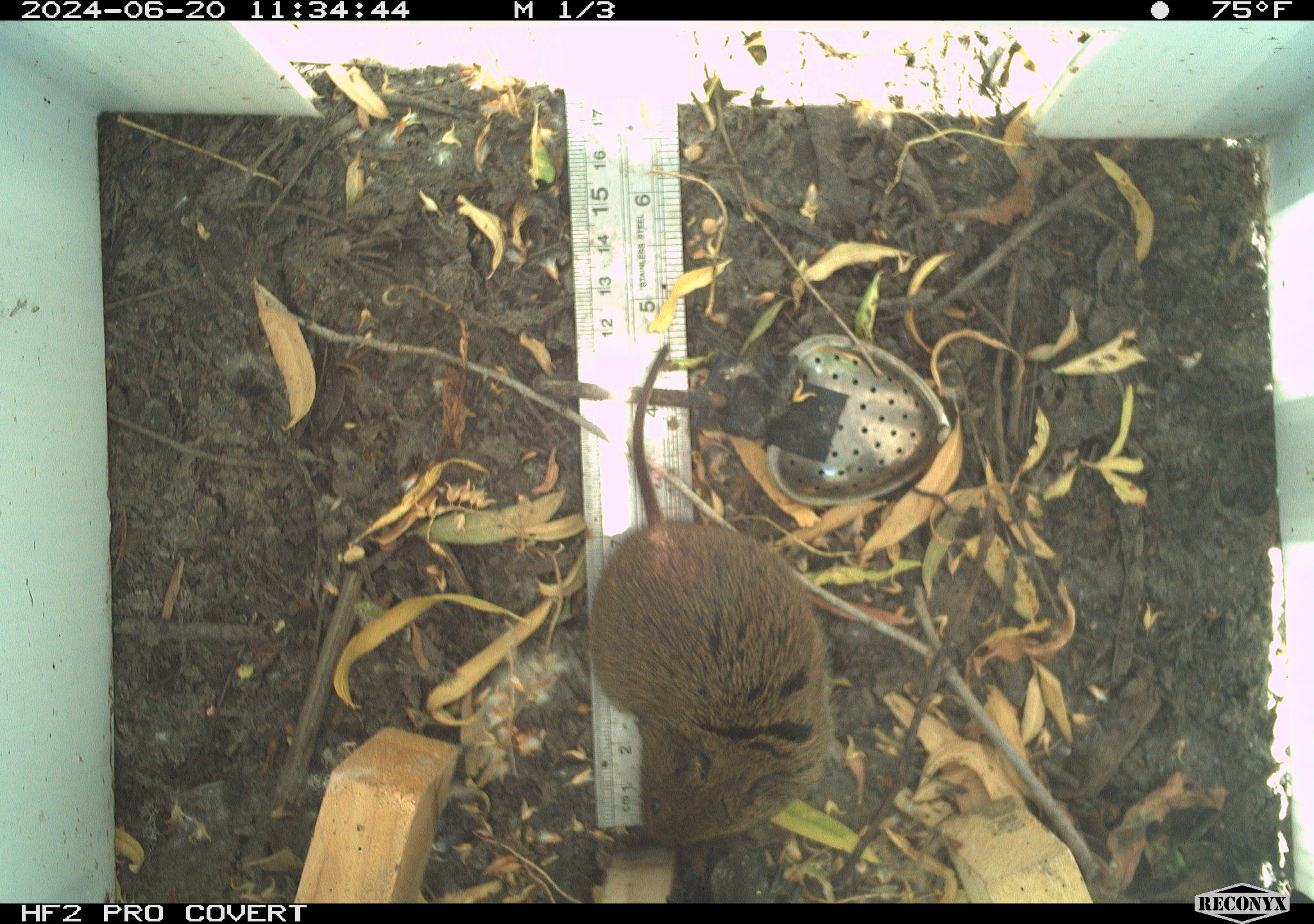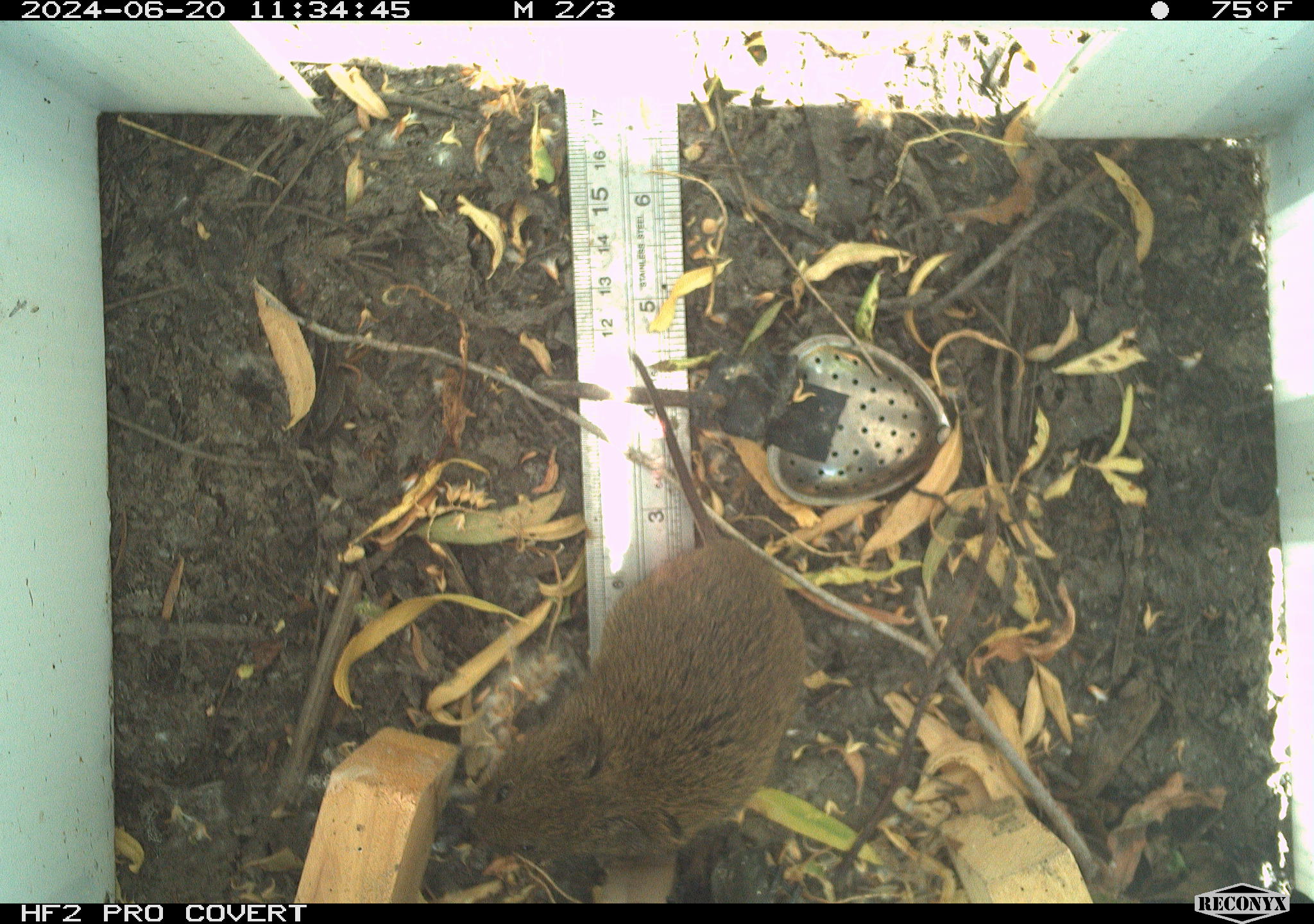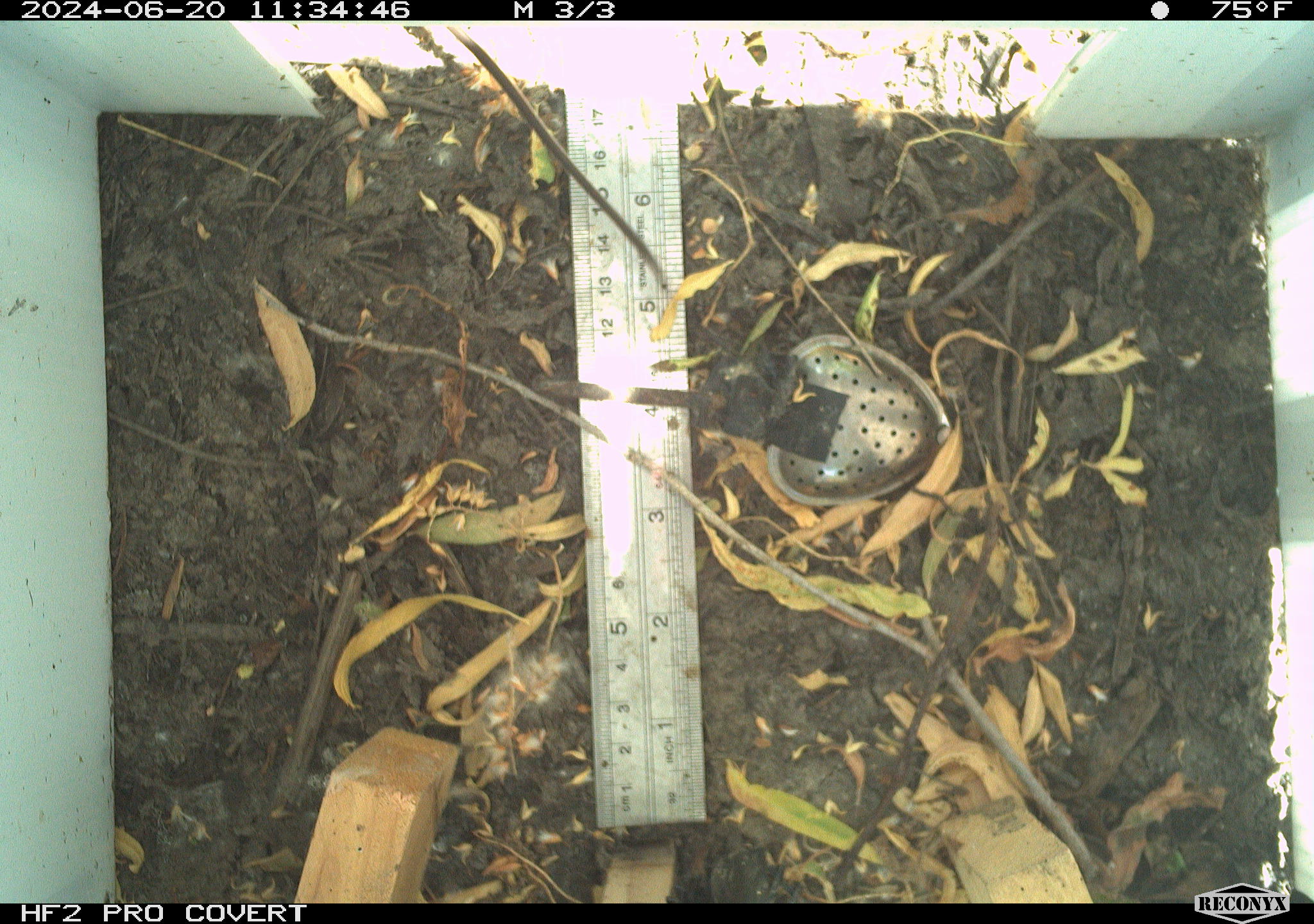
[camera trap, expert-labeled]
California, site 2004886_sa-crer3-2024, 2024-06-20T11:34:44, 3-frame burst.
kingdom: Animalia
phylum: Chordata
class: Mammalia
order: Rodentia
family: Cricetidae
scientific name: Arvicolinae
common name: voles, lemmings, and muskrats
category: arvicolinae subfamily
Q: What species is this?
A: Arvicolinae subfamily (voles, lemmings, and muskrats) (Arvicolinae).